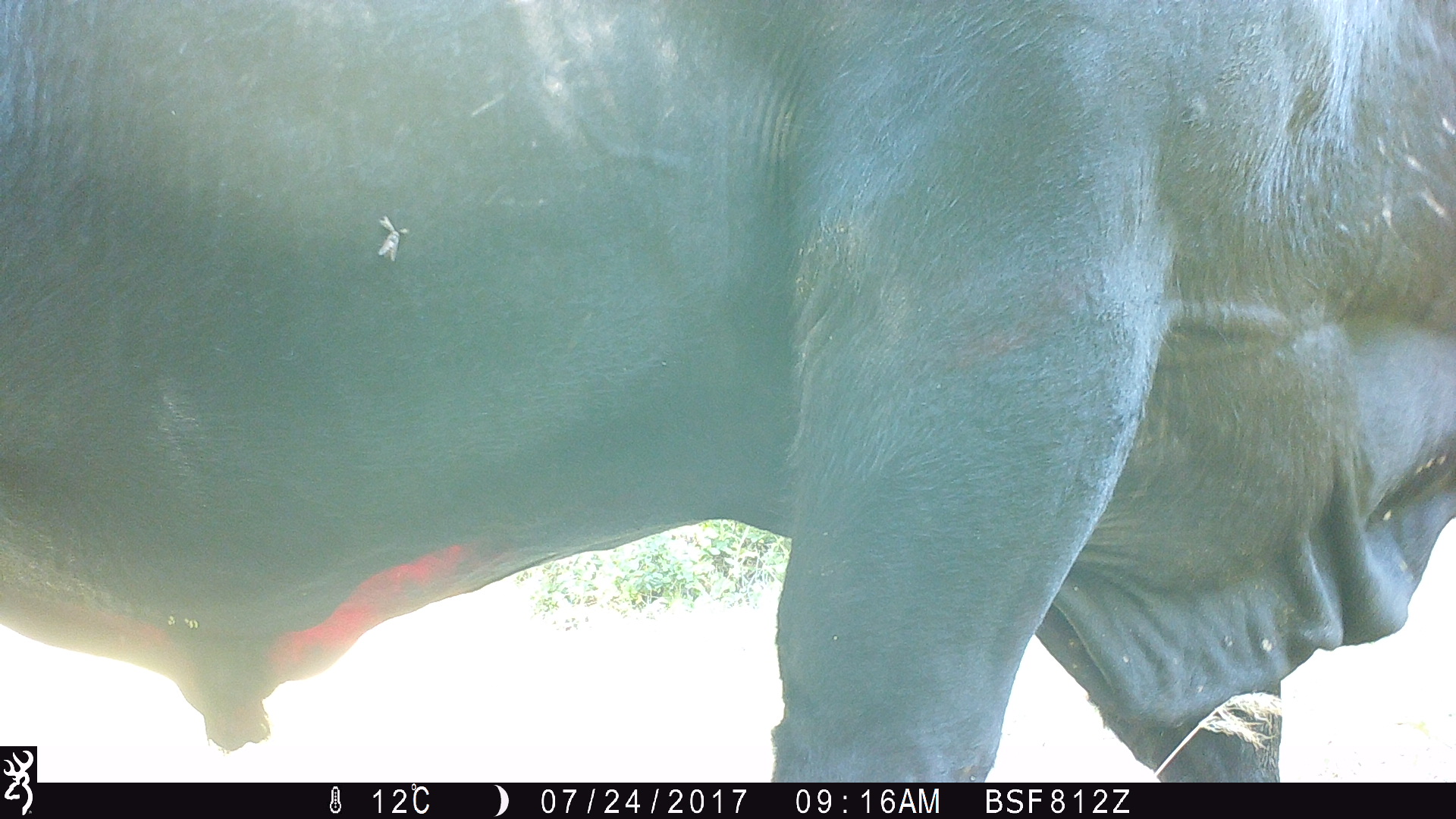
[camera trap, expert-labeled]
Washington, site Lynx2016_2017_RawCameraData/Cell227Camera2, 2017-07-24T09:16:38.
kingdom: Animalia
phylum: Chordata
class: Mammalia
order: Artiodactyla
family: Bovidae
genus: Bos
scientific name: Bos taurus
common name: domestic cattle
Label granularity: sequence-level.